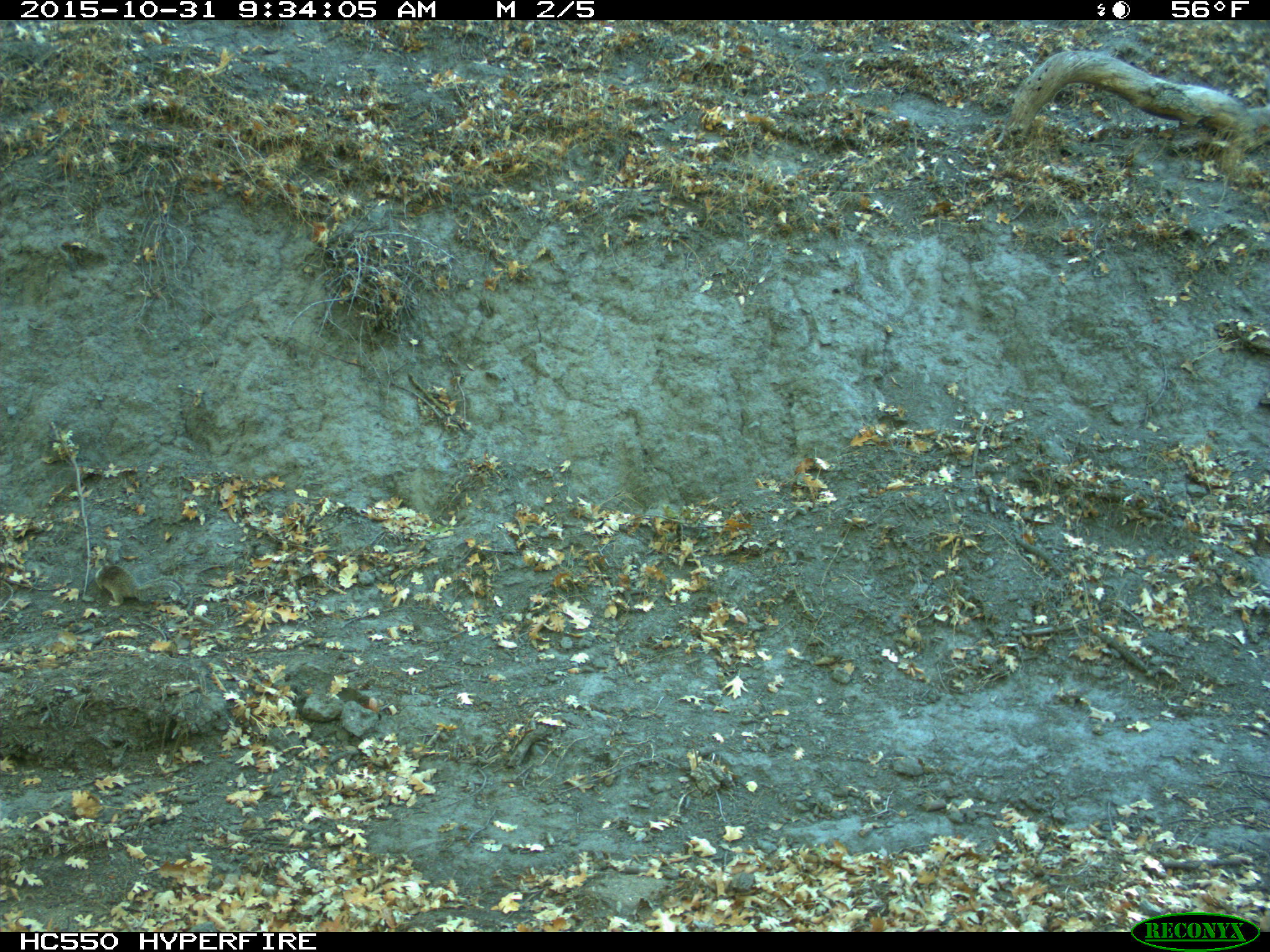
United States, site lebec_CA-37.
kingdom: Animalia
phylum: Chordata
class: Mammalia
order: Rodentia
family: Sciuridae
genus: Otospermophilus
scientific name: Otospermophilus beecheyi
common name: california ground squirrel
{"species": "Otospermophilus beecheyi (california ground squirrel)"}